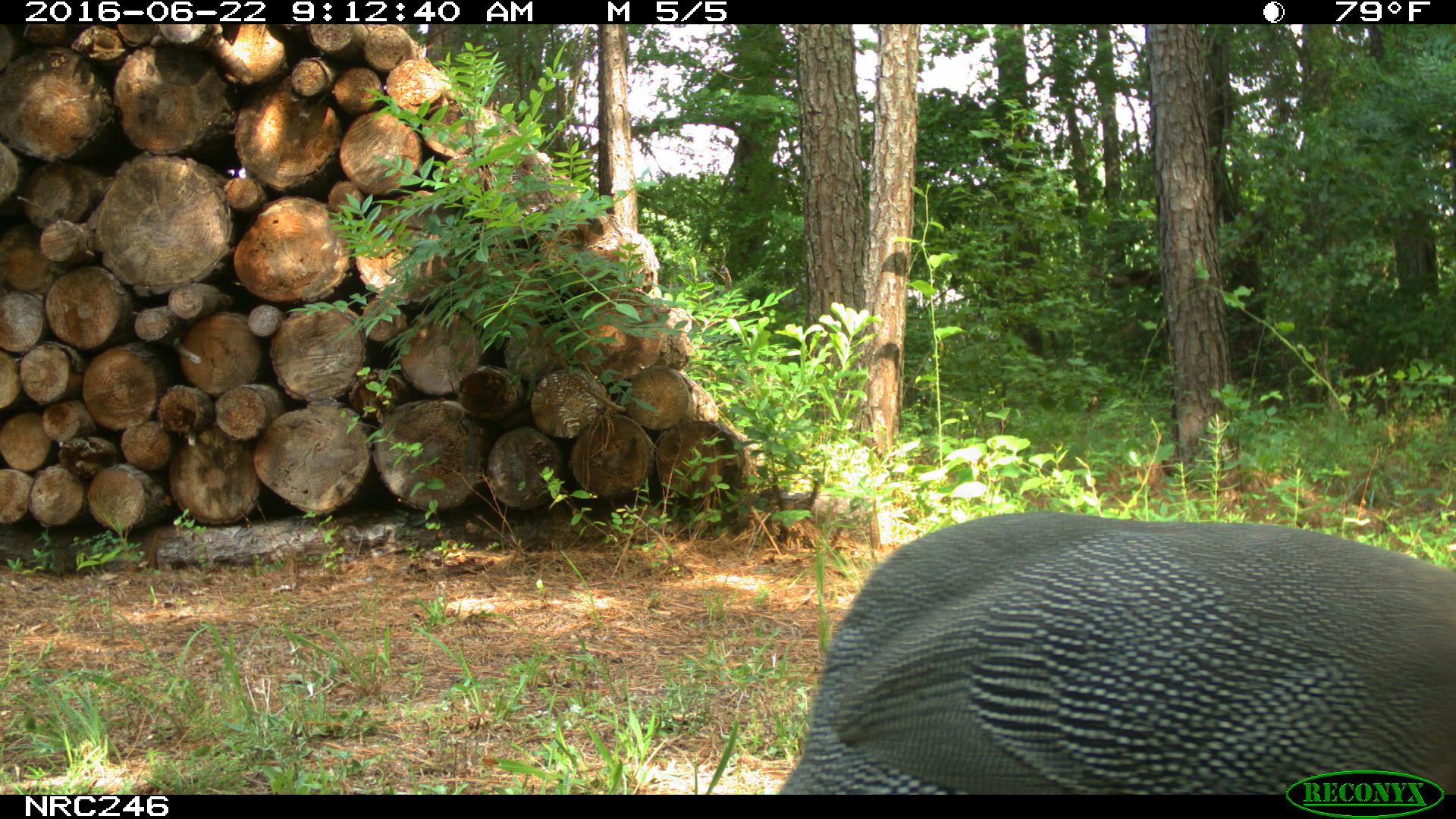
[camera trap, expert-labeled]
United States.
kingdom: Animalia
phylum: Chordata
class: Aves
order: Galliformes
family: Phasianidae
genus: Meleagris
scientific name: Meleagris gallopavo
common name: wild turkey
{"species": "Wild Turkey (Meleagris gallopavo)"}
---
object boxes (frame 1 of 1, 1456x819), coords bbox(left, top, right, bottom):
Wild Turkey: bbox(750, 500, 1449, 794)